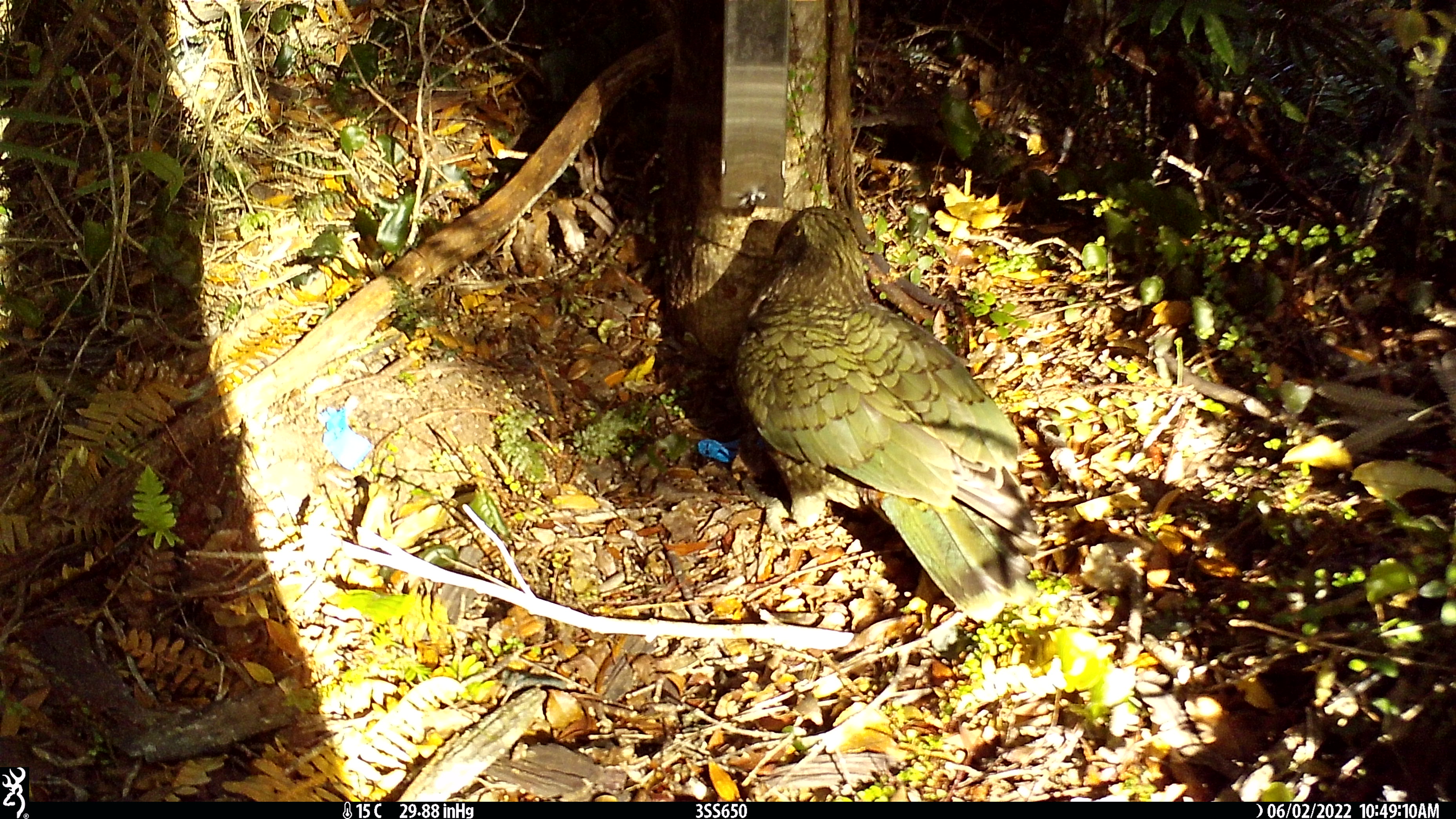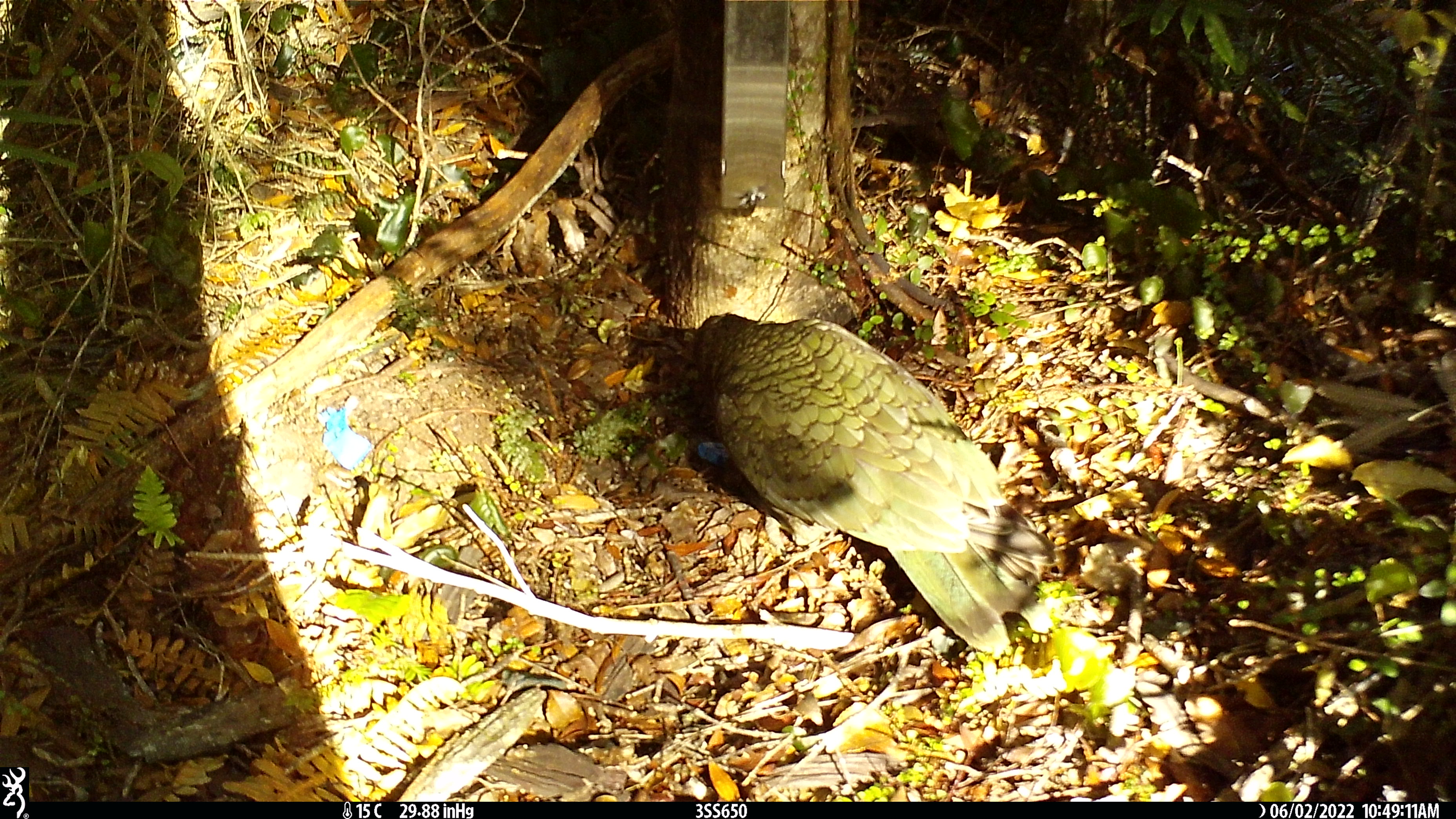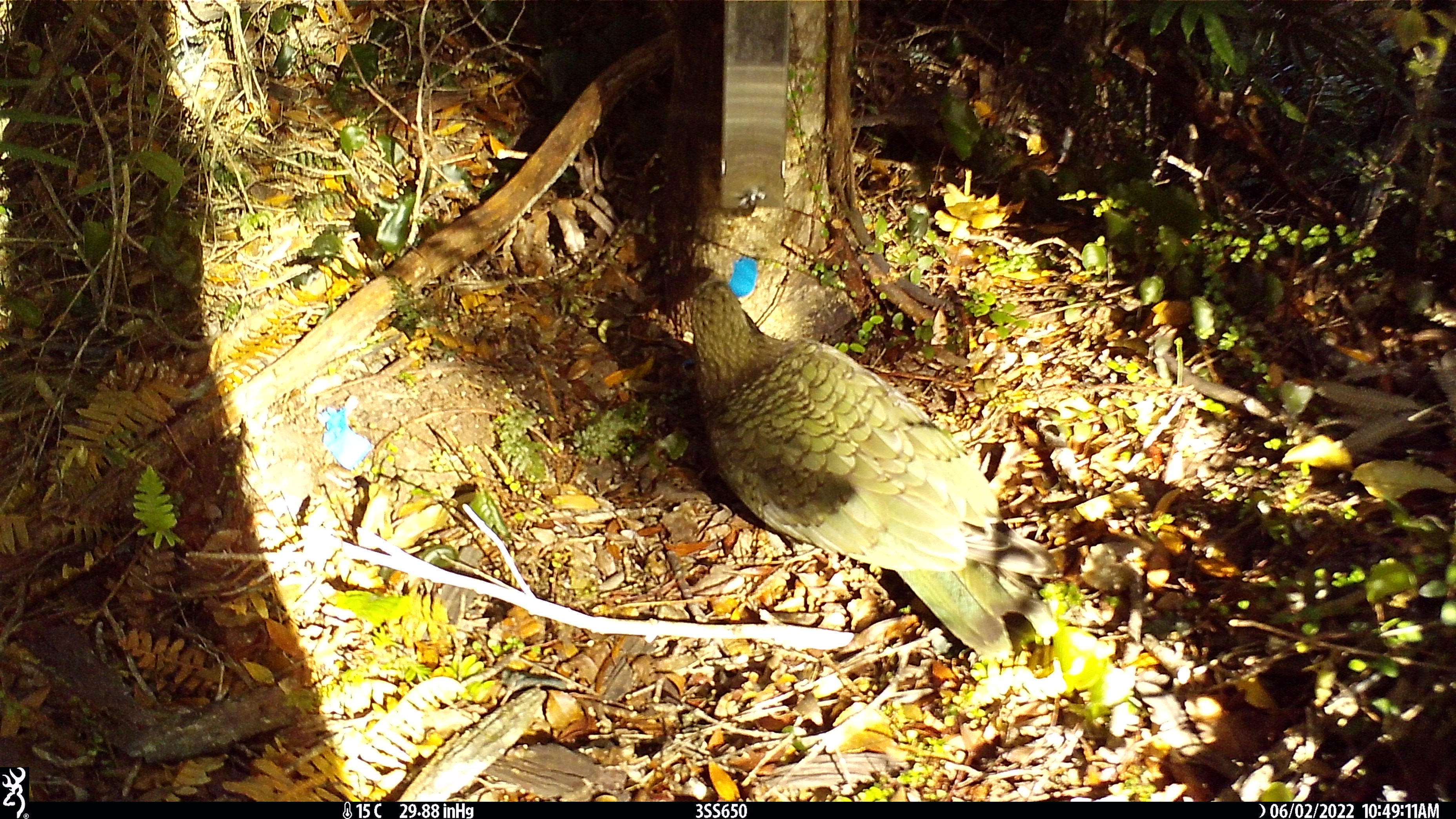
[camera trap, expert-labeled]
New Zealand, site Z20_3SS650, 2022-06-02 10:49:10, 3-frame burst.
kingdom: Animalia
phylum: Chordata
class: Aves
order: Psittaciformes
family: Strigopidae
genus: Nestor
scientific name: Nestor notabilis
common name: kea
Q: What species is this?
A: Kea (Nestor notabilis).